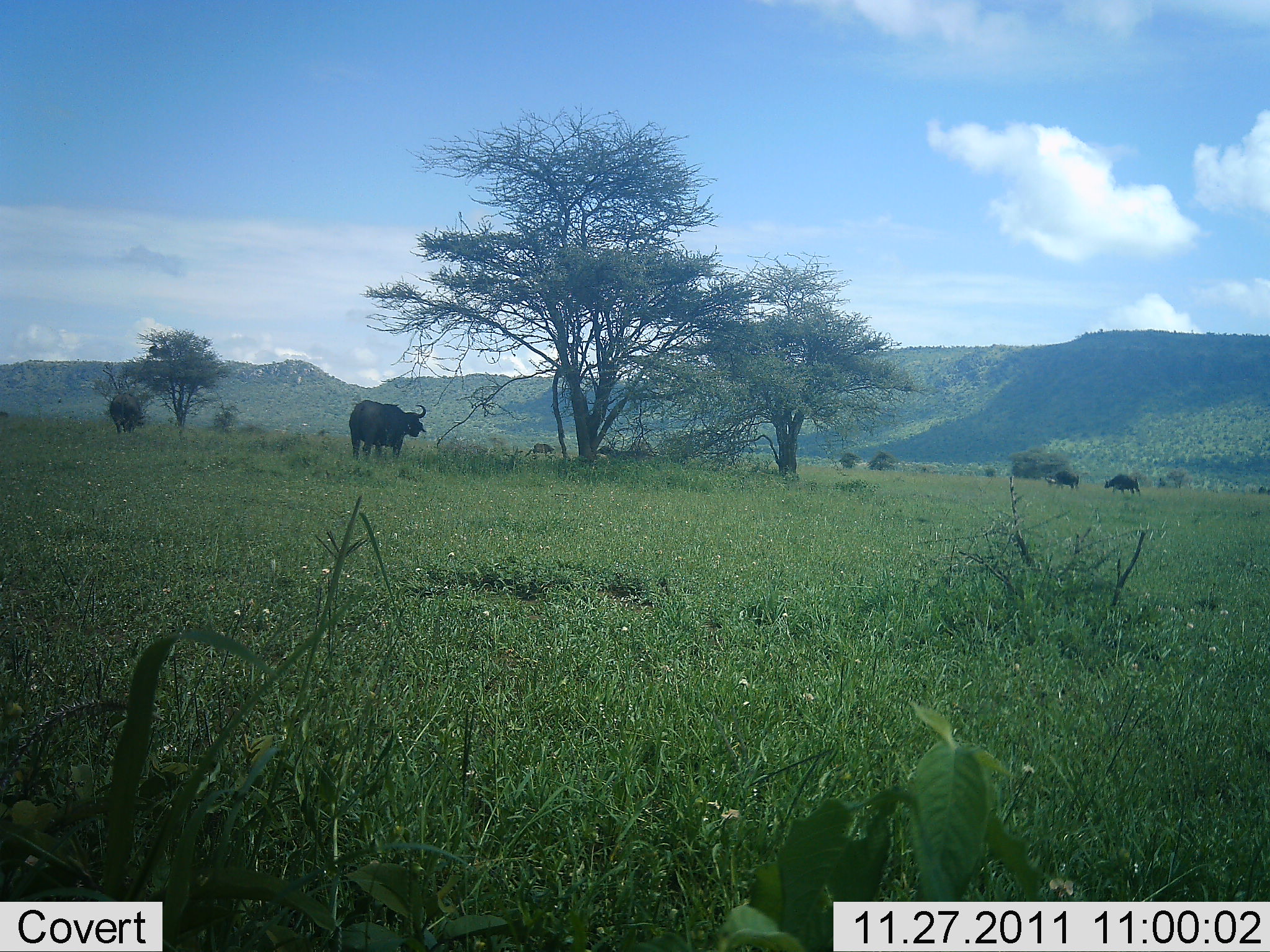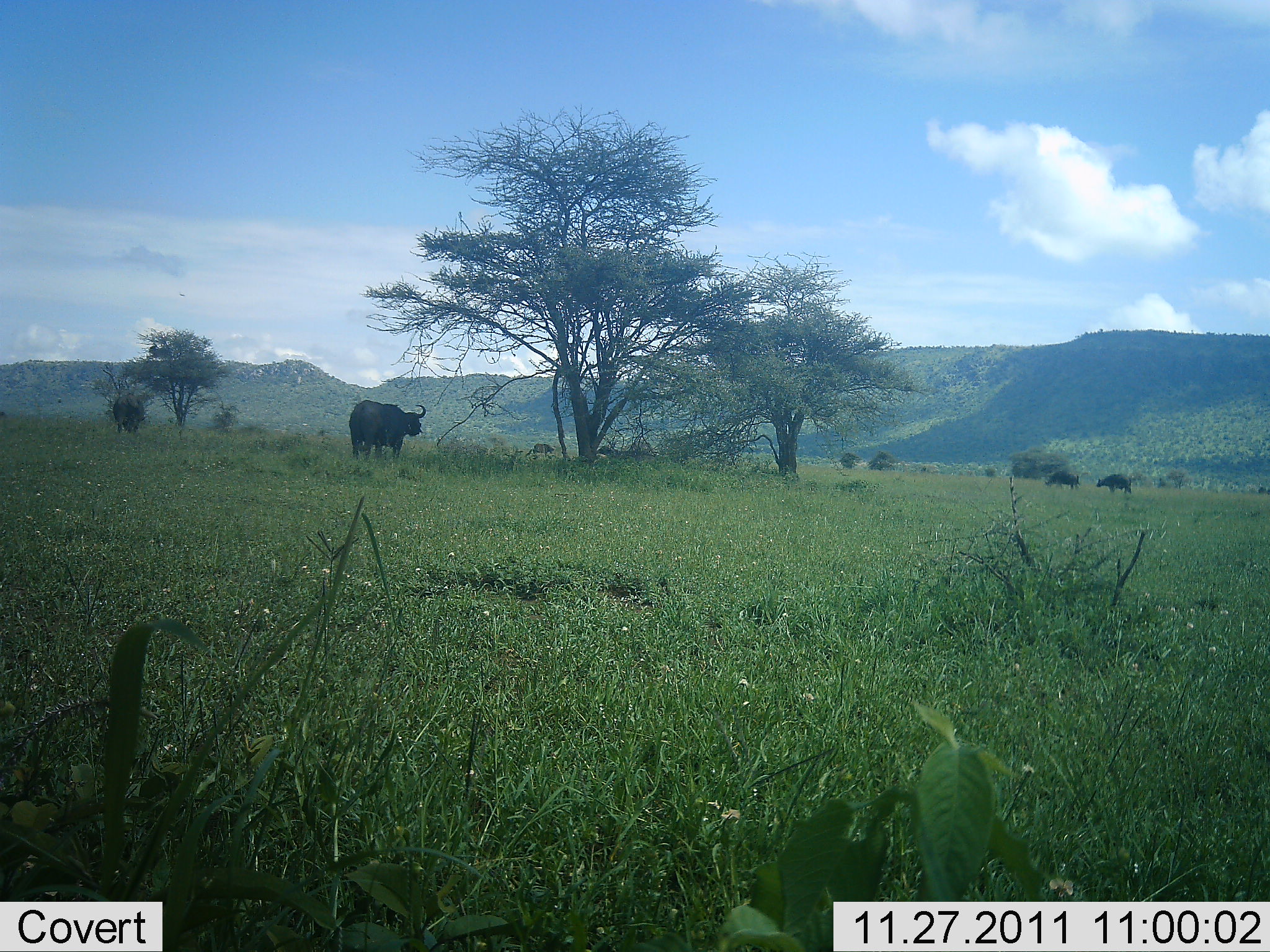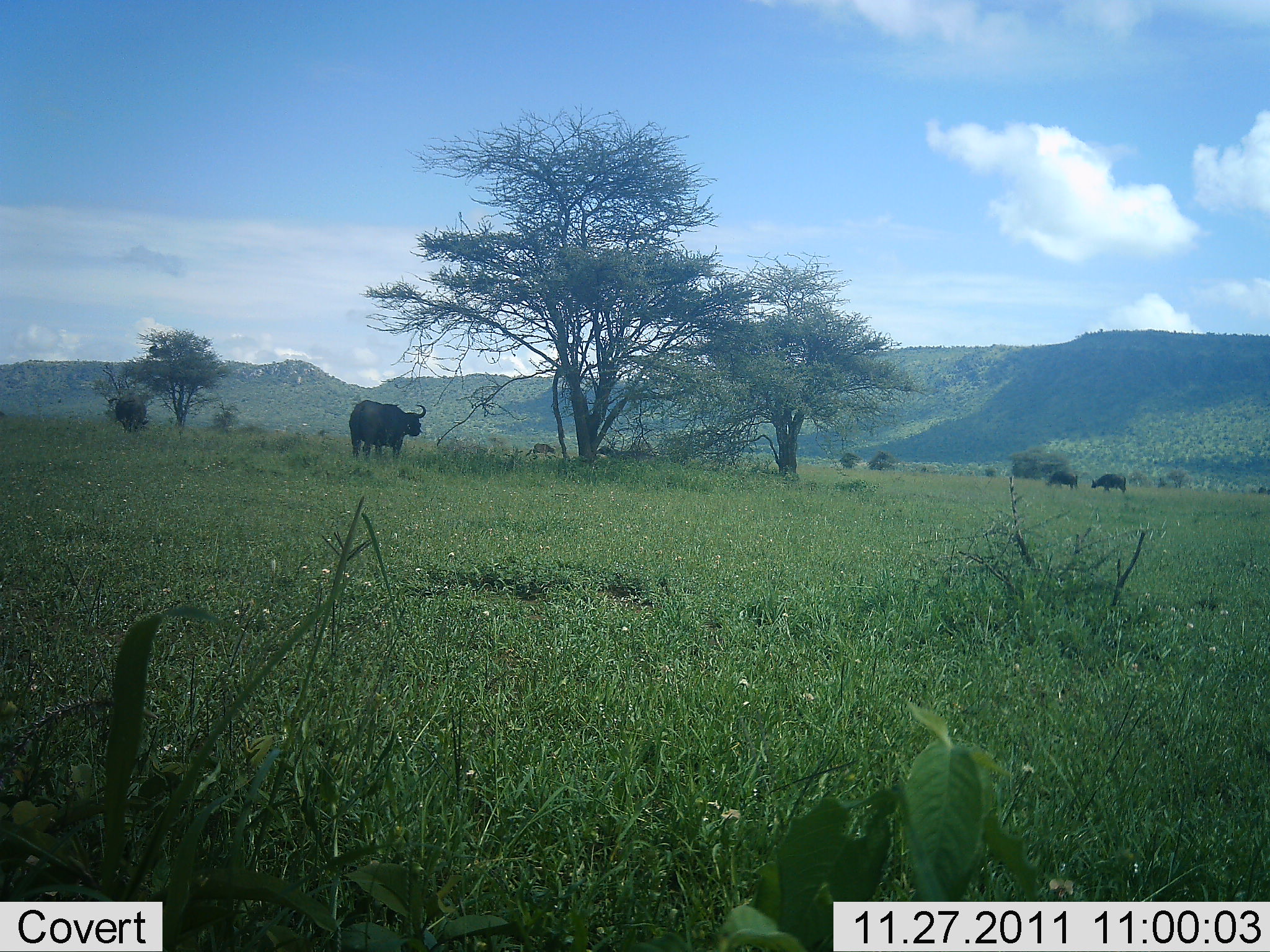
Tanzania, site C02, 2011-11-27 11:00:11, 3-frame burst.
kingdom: Animalia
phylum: Chordata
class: Mammalia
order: Artiodactyla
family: Bovidae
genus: Syncerus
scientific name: Syncerus caffer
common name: cape buffalo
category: buffalo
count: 4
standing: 77%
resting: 0%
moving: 32%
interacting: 0%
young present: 0%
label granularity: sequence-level